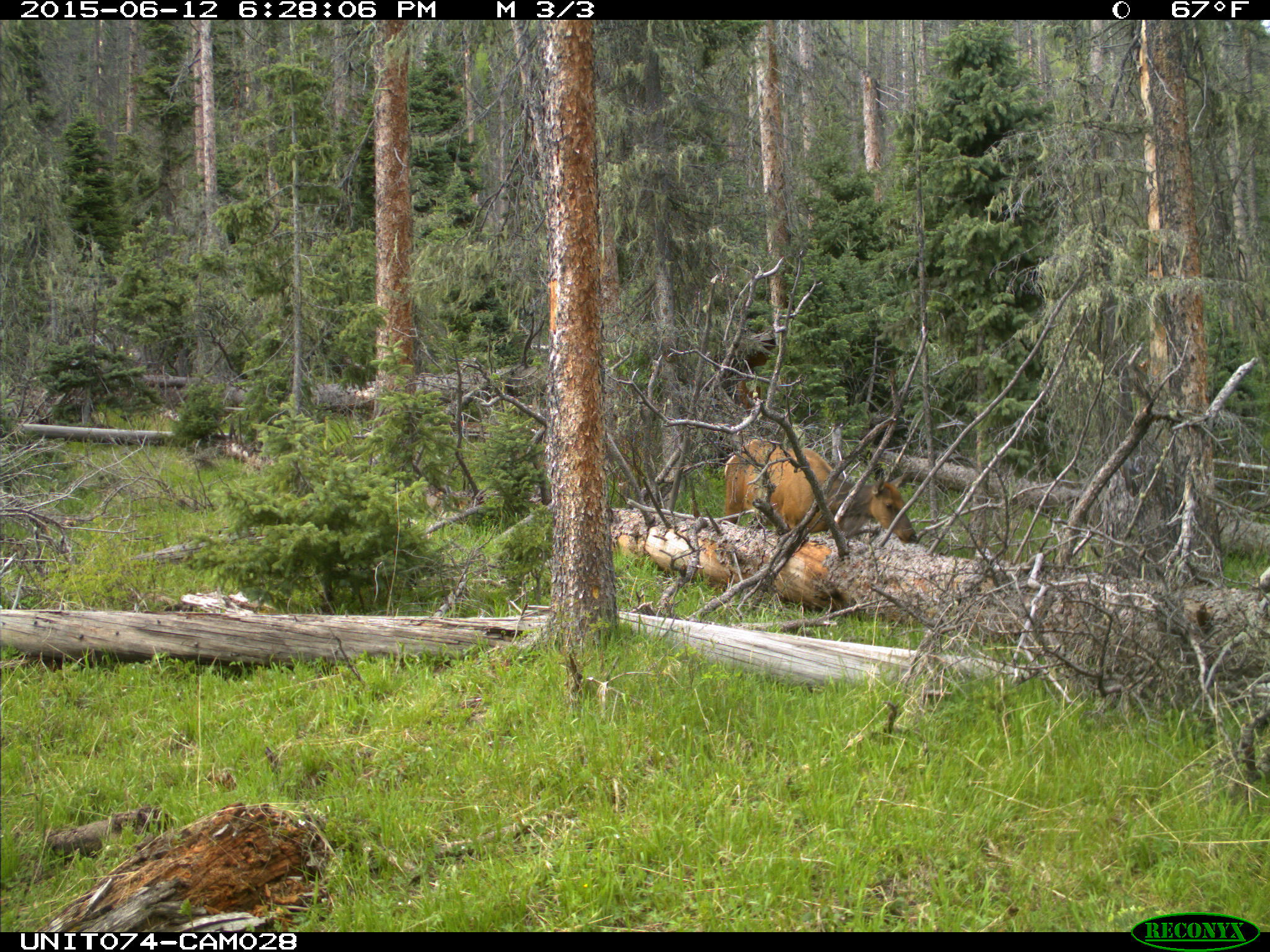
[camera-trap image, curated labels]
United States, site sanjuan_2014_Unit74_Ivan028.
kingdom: Animalia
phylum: Chordata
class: Mammalia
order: Artiodactyla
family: Cervidae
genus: Cervus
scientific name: Cervus elaphus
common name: red deer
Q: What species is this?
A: Cervus elaphus (red deer).